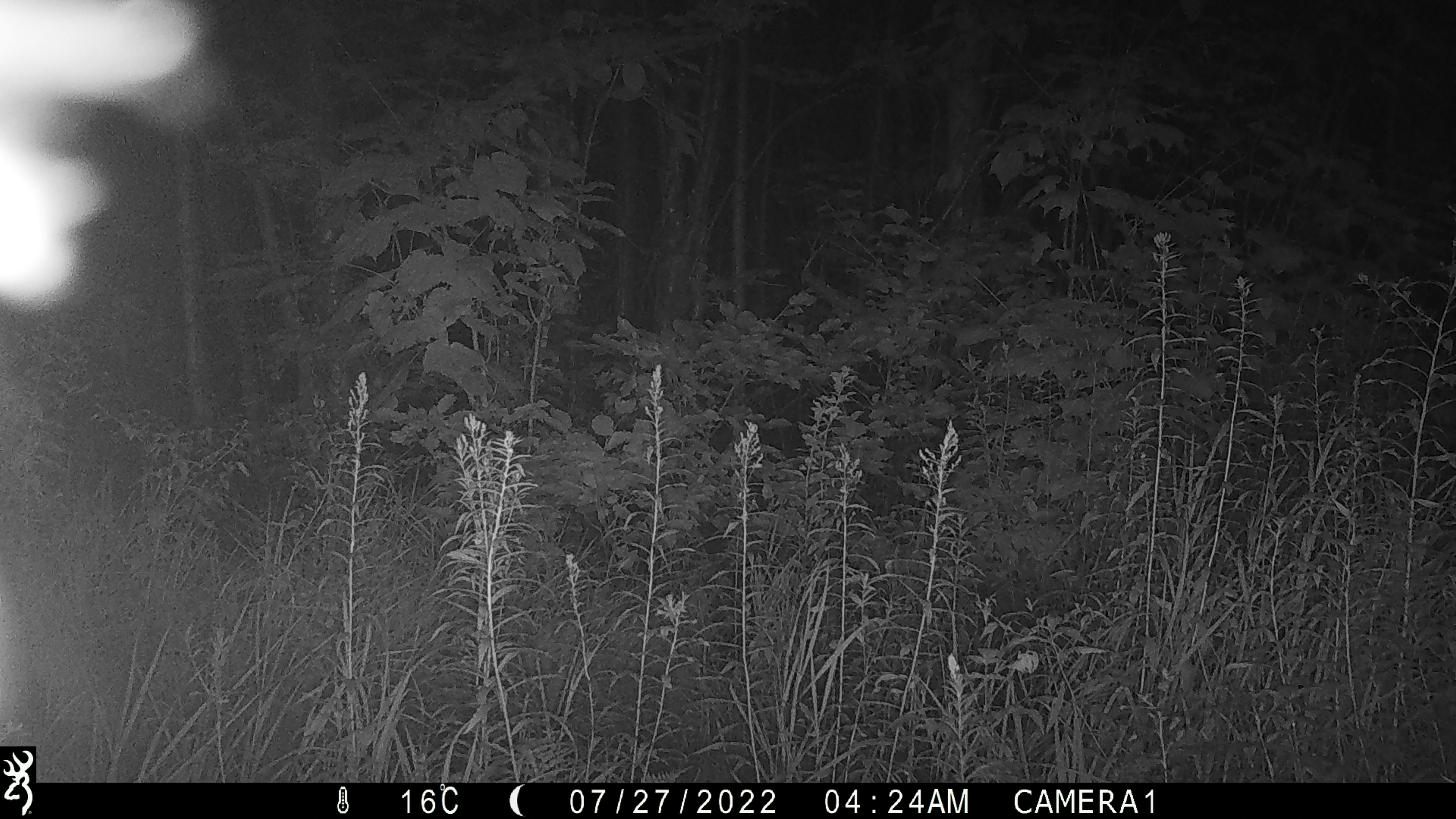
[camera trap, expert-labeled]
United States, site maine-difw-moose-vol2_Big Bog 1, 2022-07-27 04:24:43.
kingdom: Animalia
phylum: Chordata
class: Mammalia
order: Carnivora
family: Ursidae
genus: Ursus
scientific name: Ursus americanus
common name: black bear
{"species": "black bear (Ursus americanus)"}